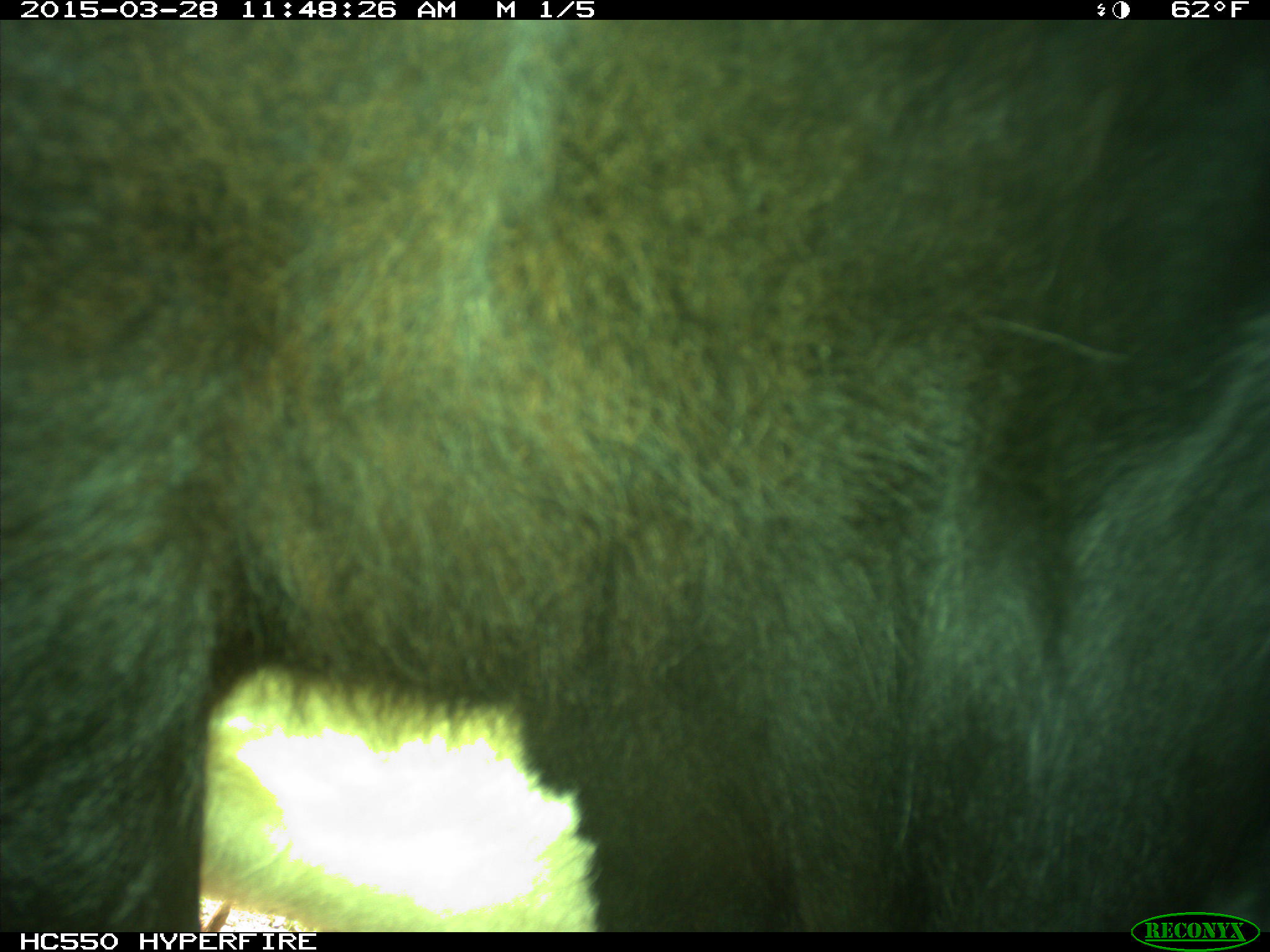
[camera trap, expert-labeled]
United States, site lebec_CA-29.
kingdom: Animalia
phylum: Chordata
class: Mammalia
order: Artiodactyla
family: Bovidae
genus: Bos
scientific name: Bos taurus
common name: domestic cow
Bos taurus (domestic cow).